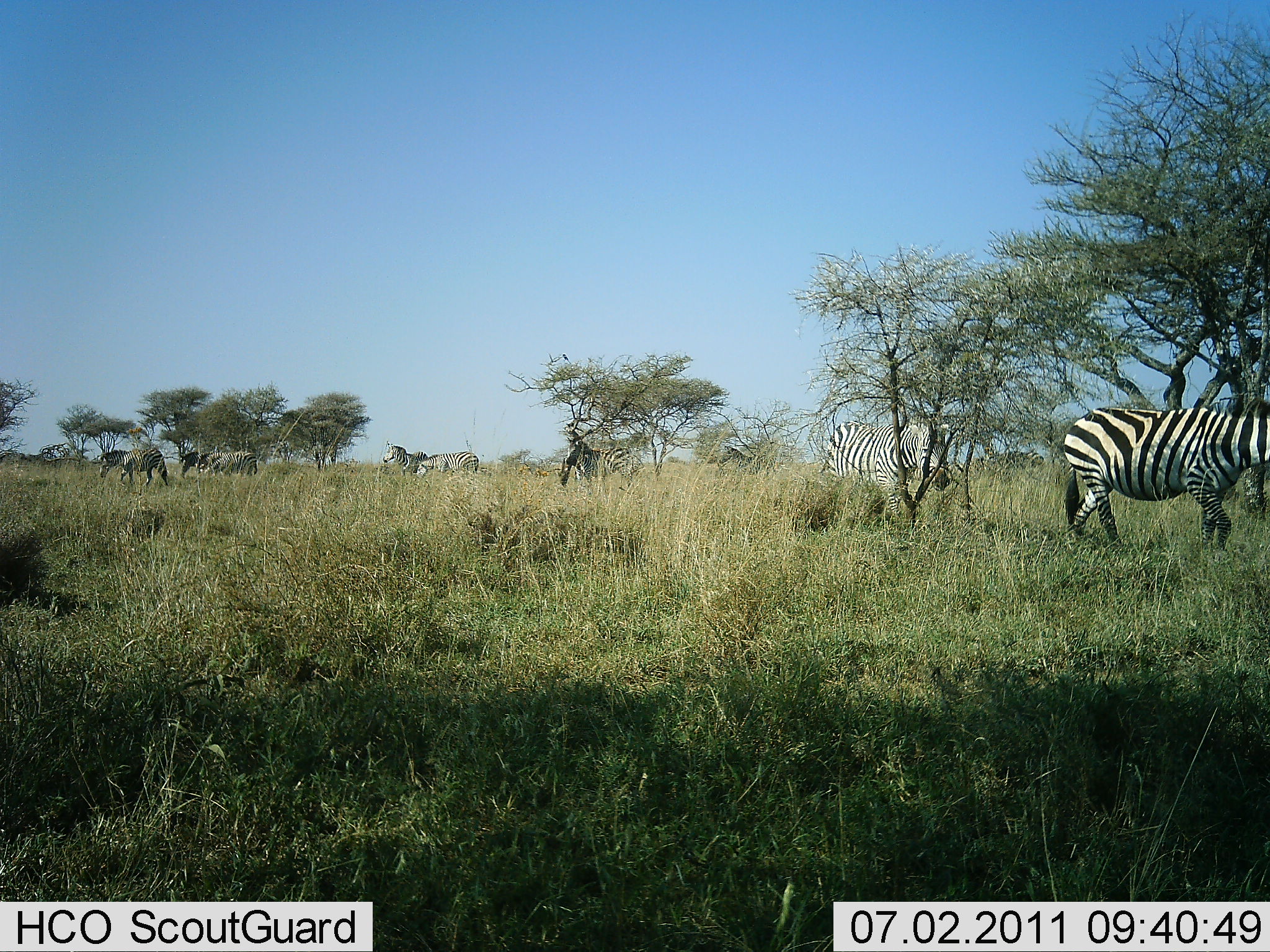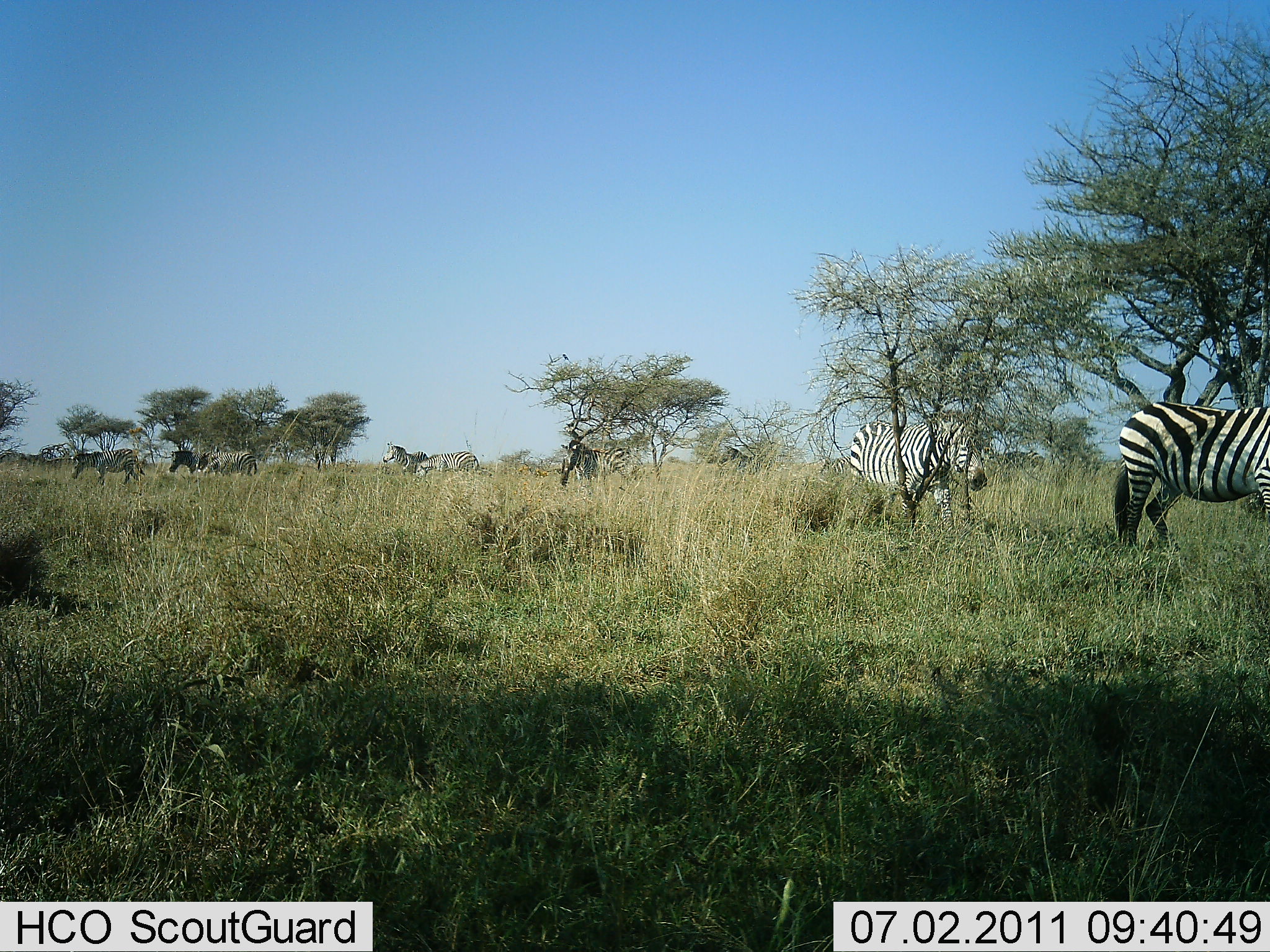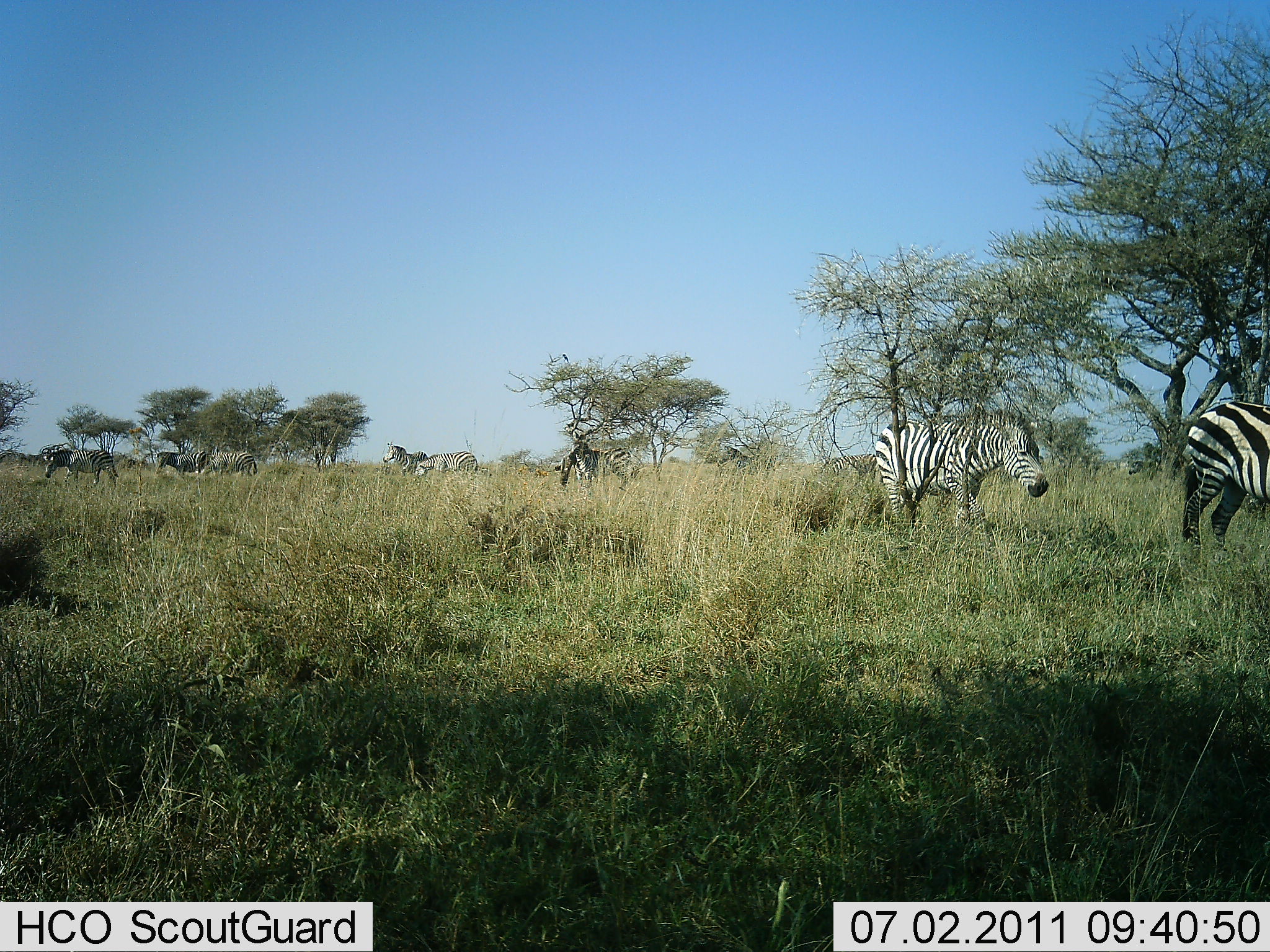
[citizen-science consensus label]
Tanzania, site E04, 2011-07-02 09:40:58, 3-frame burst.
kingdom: Animalia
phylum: Chordata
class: Mammalia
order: Perissodactyla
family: Equidae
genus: Equus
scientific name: Equus quagga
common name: plains zebra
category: zebra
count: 8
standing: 46%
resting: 0%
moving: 100%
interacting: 8%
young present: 0%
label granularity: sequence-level